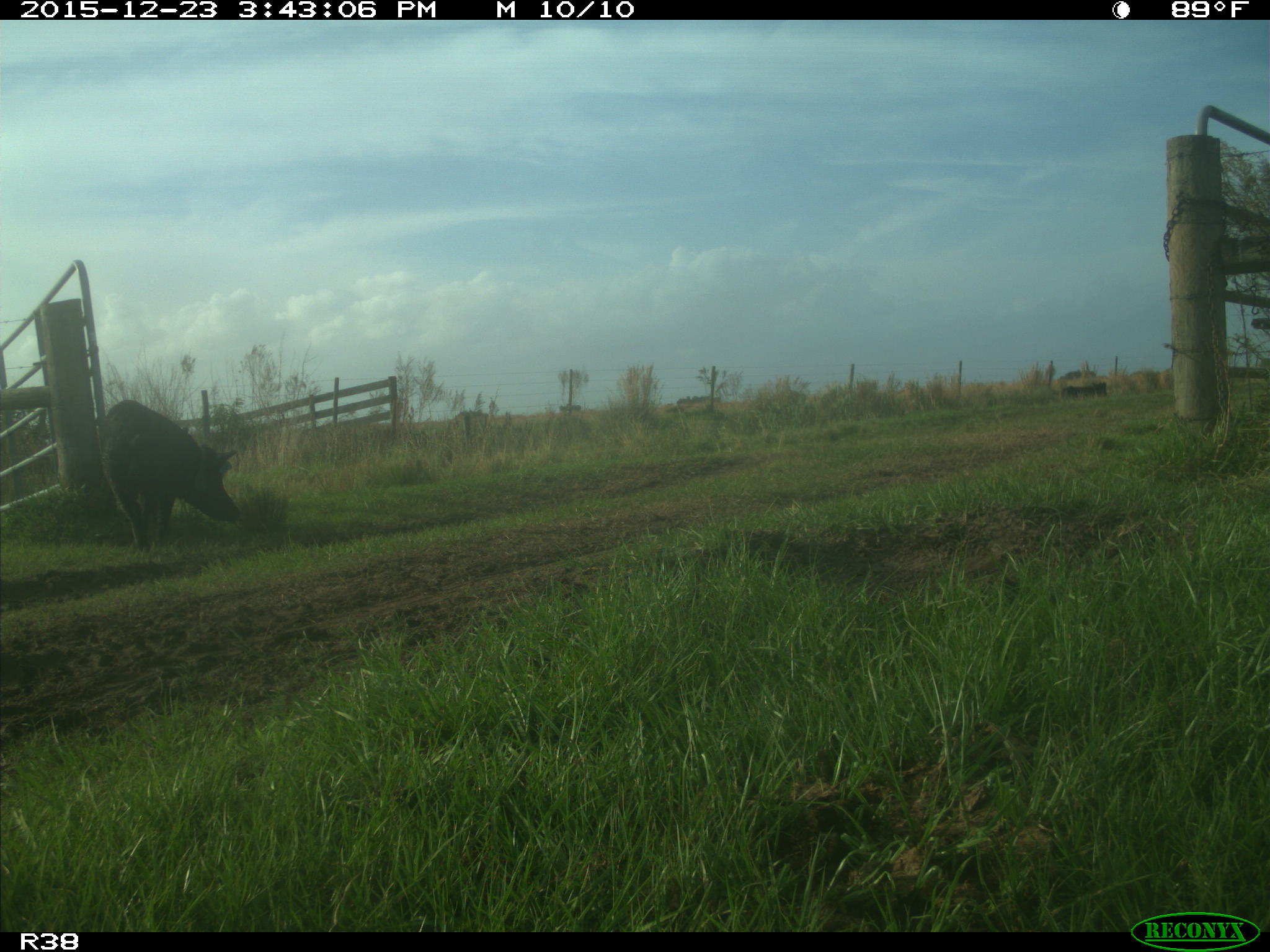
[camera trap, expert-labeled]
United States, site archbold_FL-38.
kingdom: Animalia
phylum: Chordata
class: Mammalia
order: Artiodactyla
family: Suidae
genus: Sus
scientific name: Sus scrofa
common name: wild boar